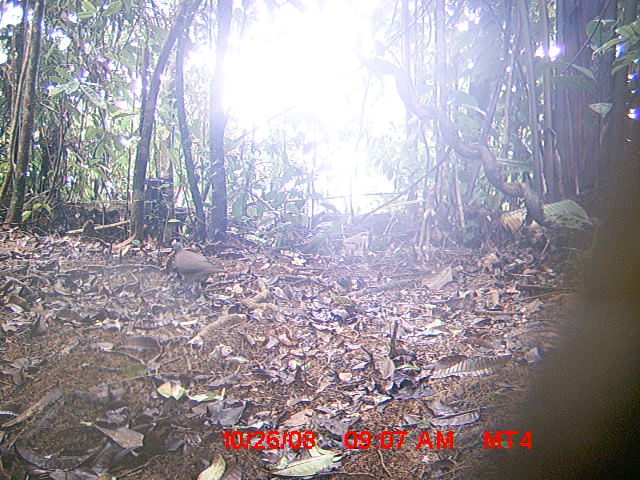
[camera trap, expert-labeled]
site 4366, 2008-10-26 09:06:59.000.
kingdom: Animalia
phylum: Chordata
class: Aves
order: Columbiformes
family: Columbidae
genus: Streptopelia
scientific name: Streptopelia picturata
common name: madagascar turtle-dove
Streptopelia picturata (madagascar turtle-dove), count 1.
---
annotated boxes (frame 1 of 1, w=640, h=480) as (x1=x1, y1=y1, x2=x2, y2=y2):
streptopelia picturata: (x1=452, y1=118, x2=640, y2=480); (x1=170, y1=241, x2=220, y2=290)